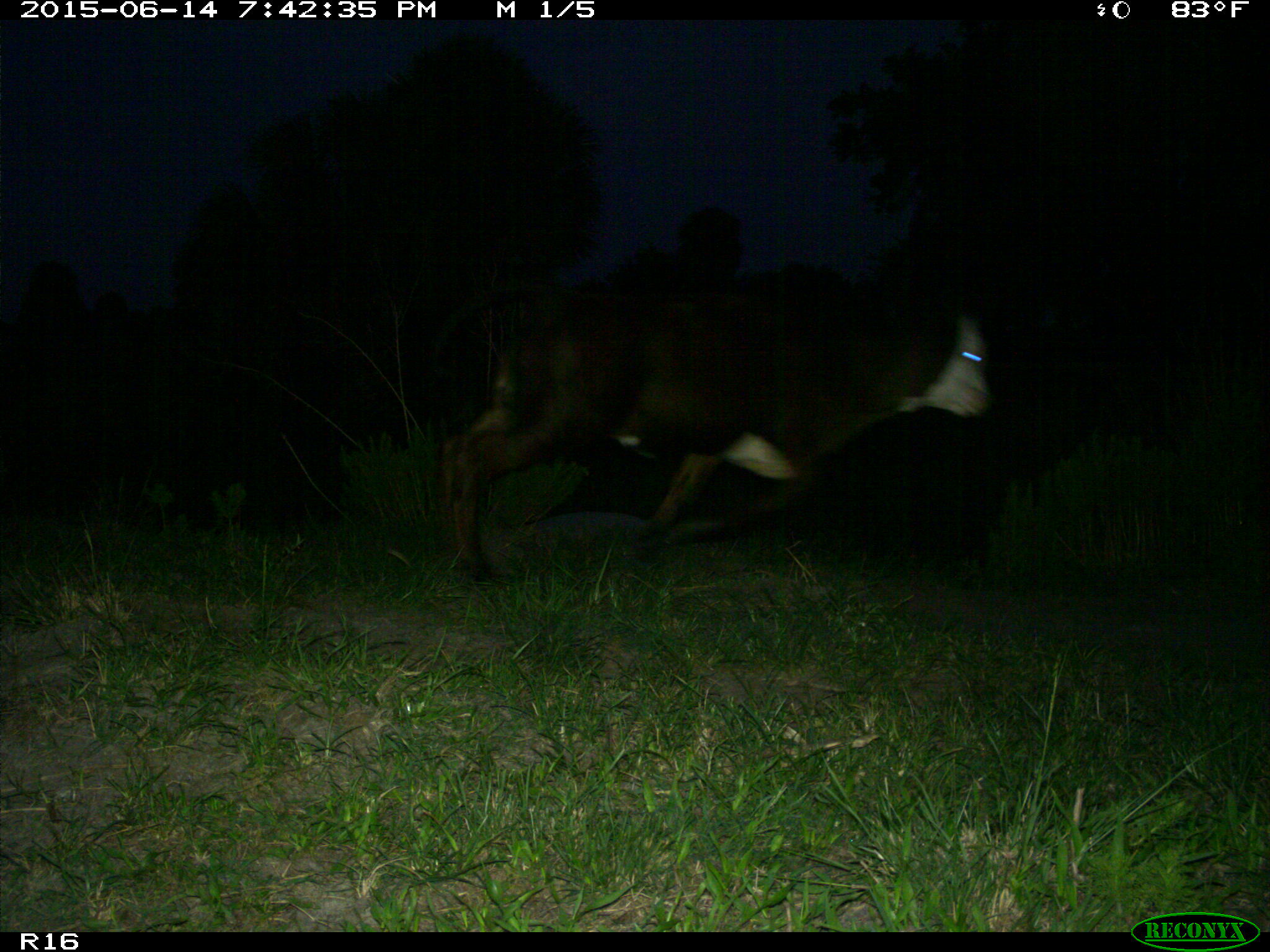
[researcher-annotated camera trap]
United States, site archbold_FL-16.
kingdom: Animalia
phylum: Chordata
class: Mammalia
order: Artiodactyla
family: Bovidae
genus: Bos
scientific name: Bos taurus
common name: domestic cow